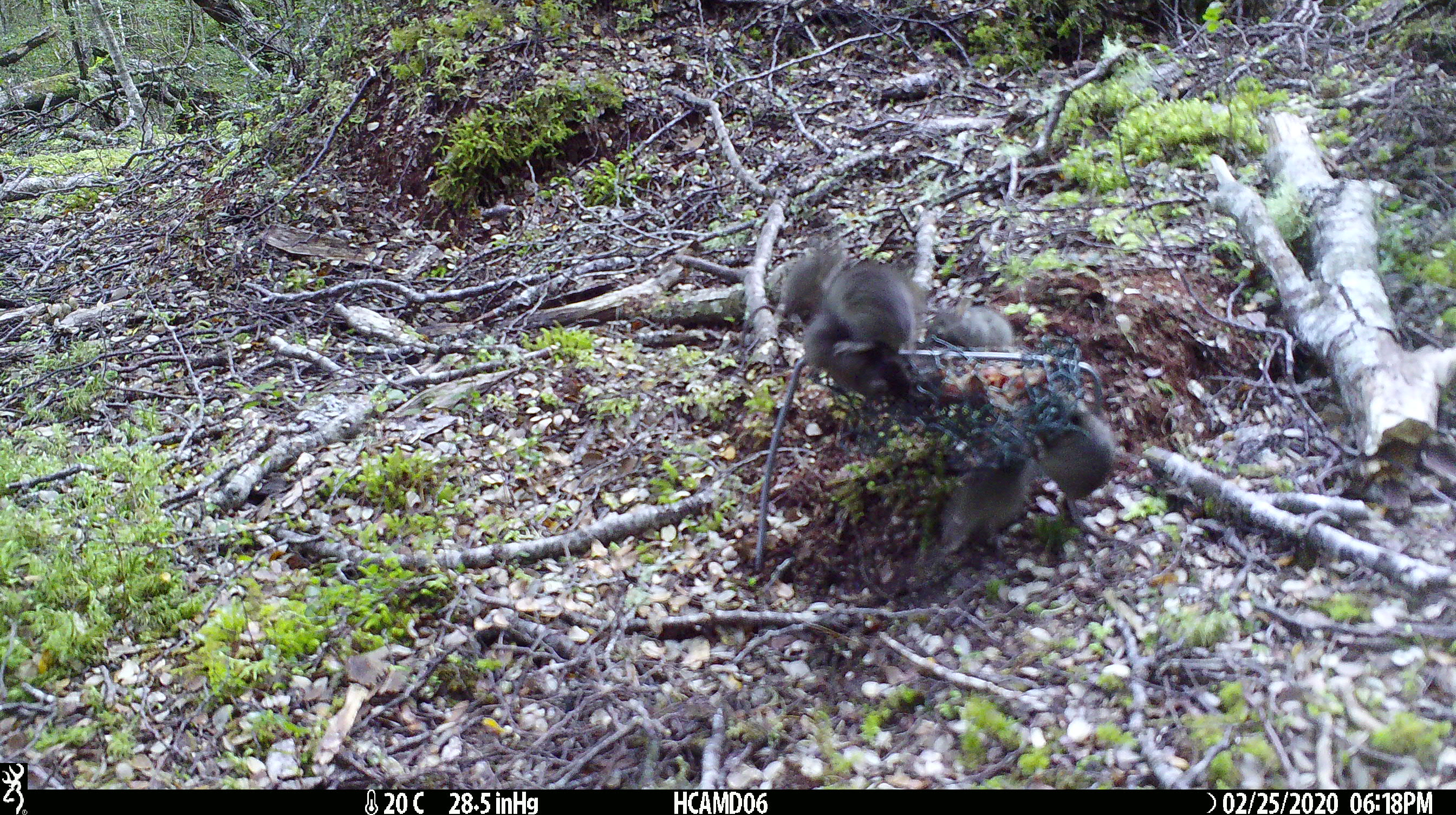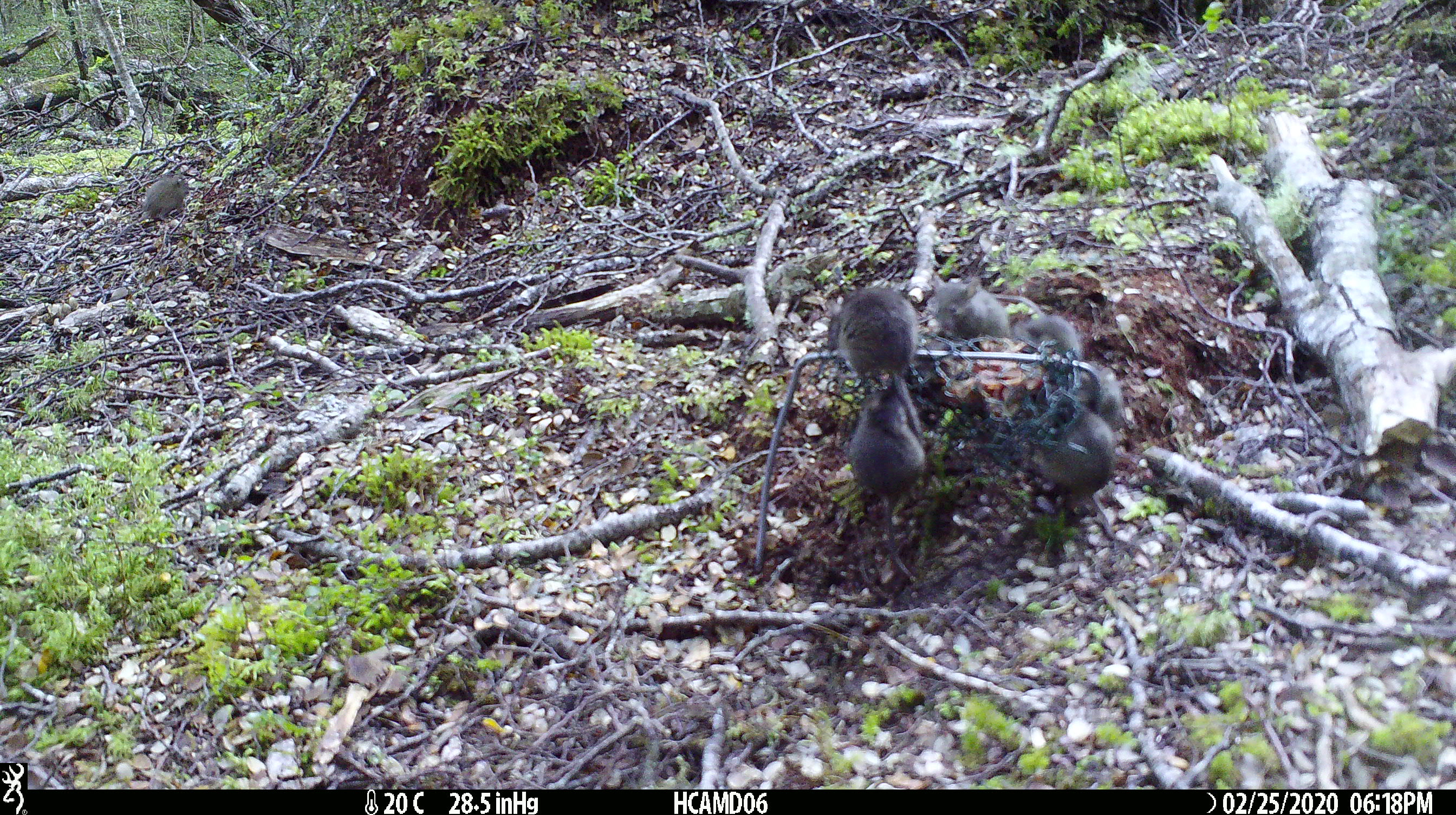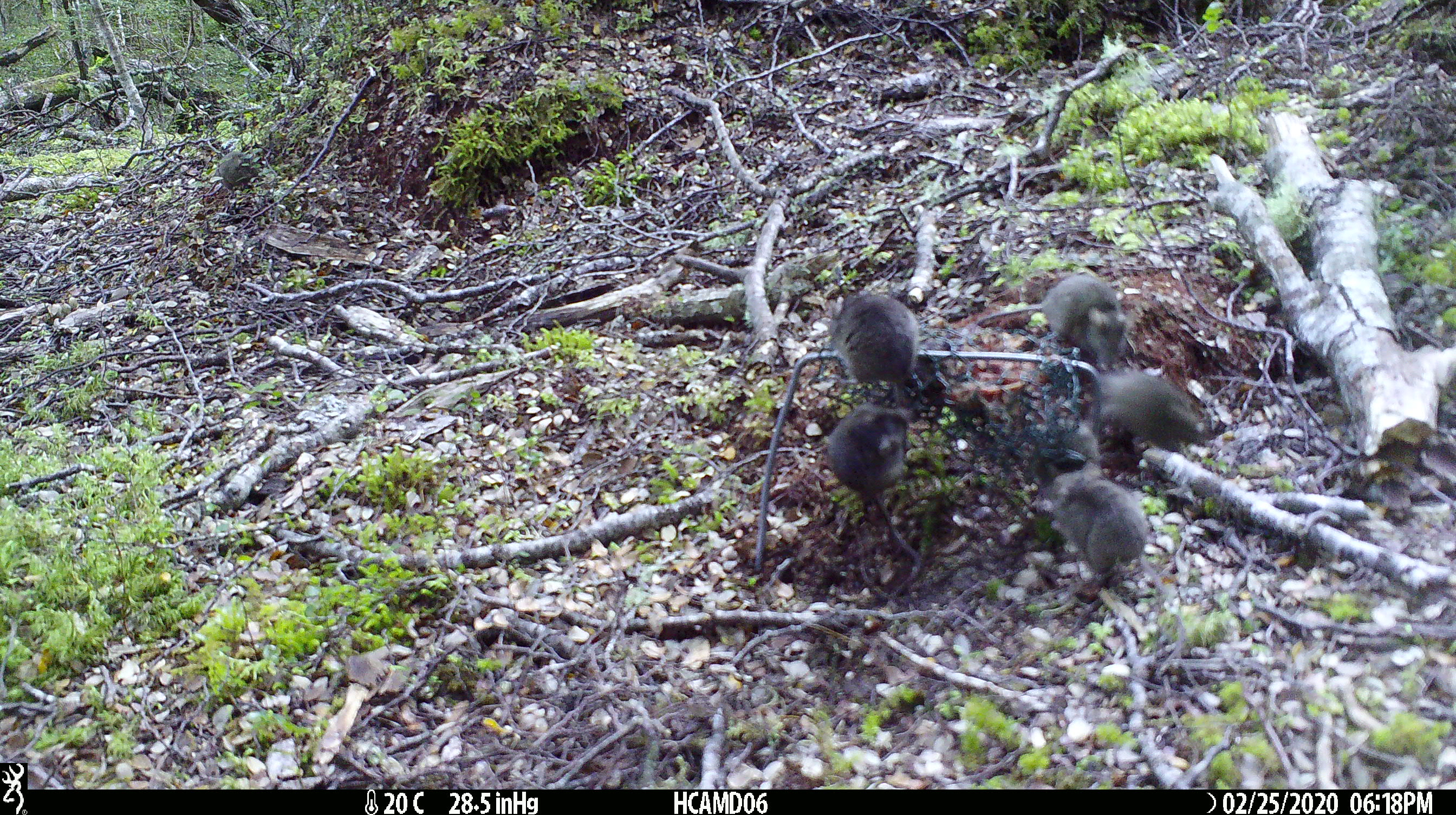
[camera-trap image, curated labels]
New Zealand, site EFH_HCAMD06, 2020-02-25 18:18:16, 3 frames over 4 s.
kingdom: Animalia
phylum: Chordata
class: Mammalia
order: Rodentia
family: Muridae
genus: Mus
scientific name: Mus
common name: mouse